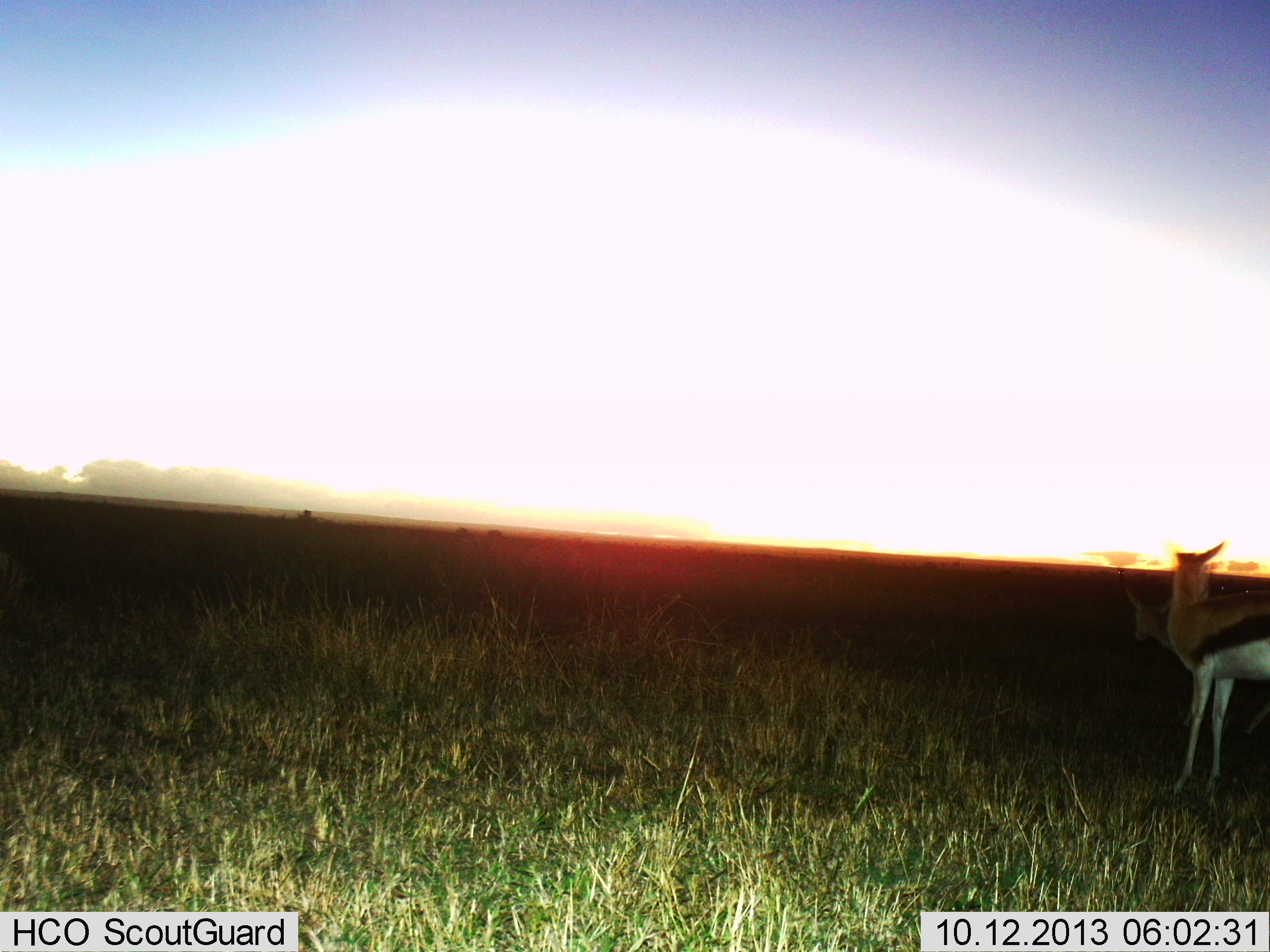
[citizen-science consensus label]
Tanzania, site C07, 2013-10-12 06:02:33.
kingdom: Animalia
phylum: Chordata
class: Mammalia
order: Artiodactyla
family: Bovidae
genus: Eudorcas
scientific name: Eudorcas thomsonii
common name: thomson's gazelle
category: gazellethomsons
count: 2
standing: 100%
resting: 0%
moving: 6%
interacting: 0%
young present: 0%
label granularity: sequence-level